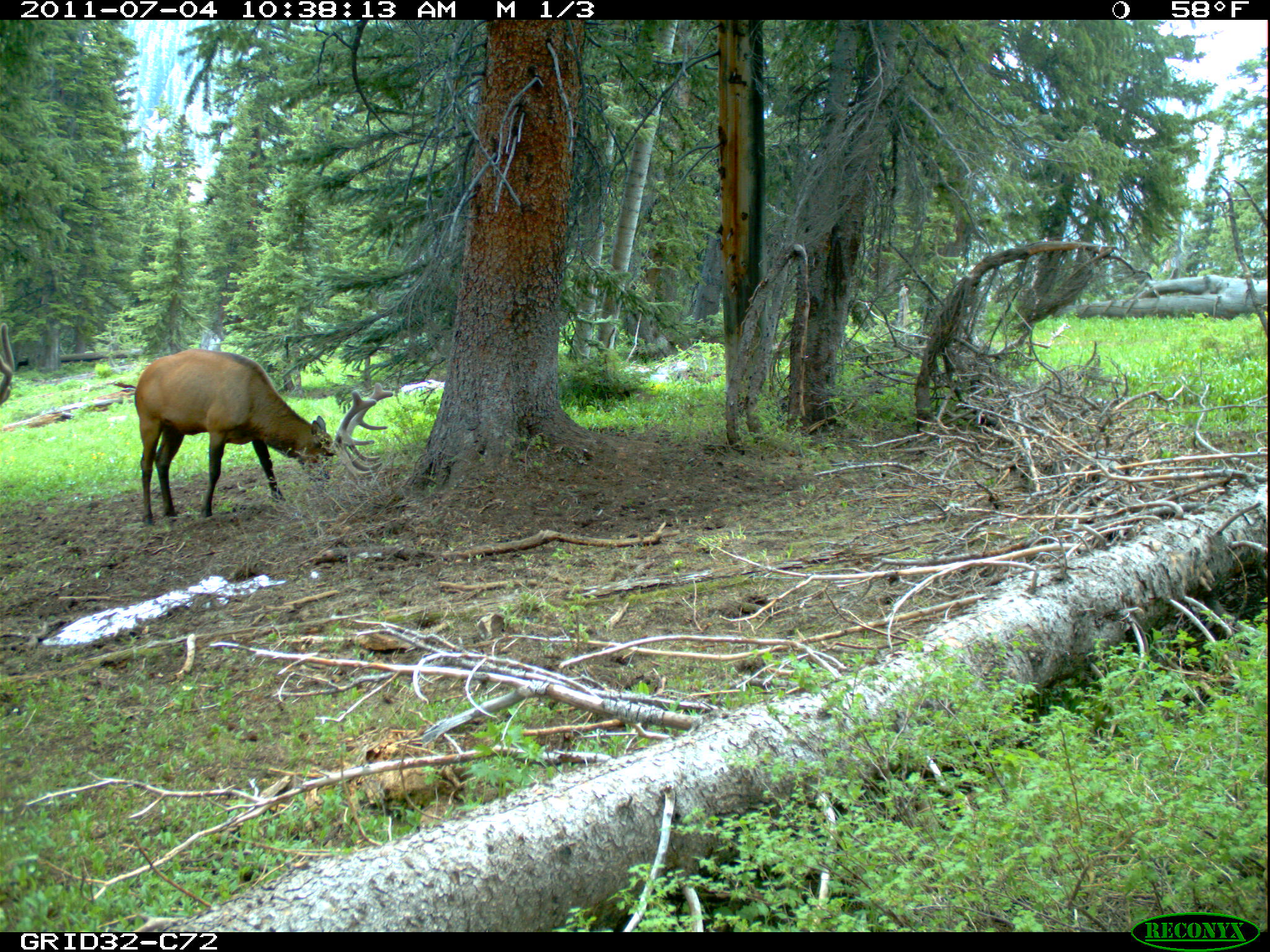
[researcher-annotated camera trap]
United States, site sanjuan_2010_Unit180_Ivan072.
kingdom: Animalia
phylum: Chordata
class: Mammalia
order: Artiodactyla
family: Cervidae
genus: Cervus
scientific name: Cervus elaphus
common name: red deer